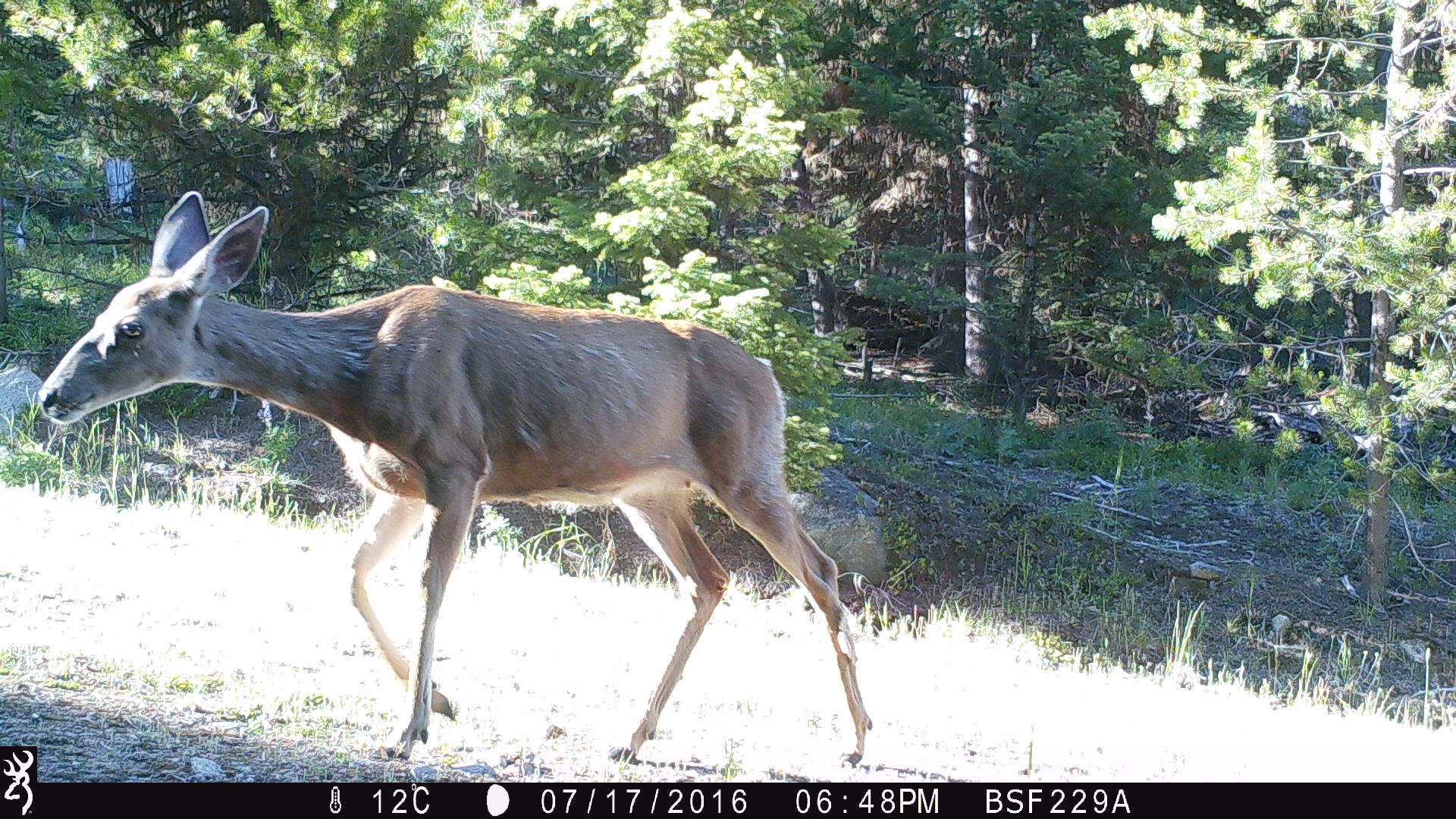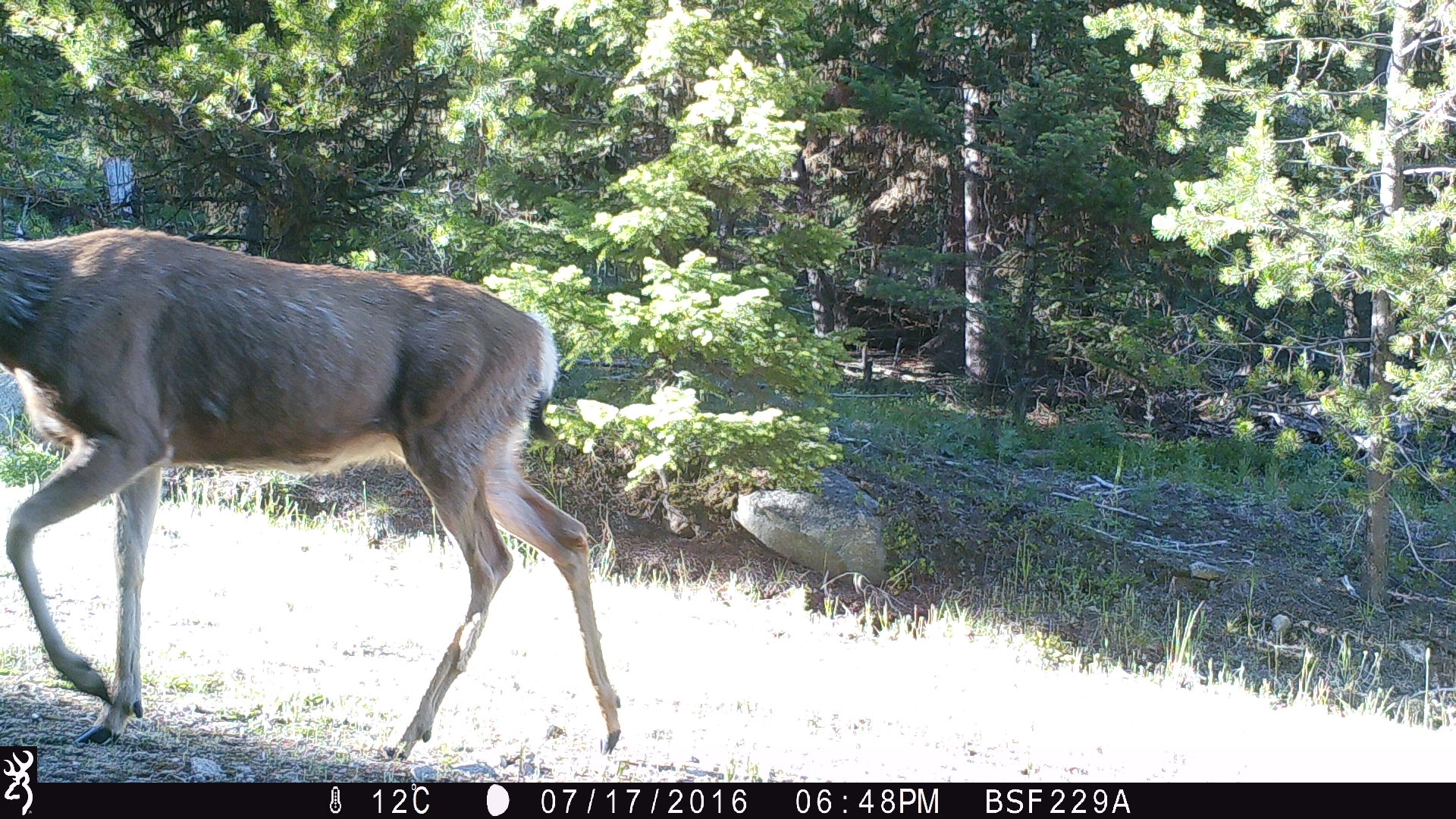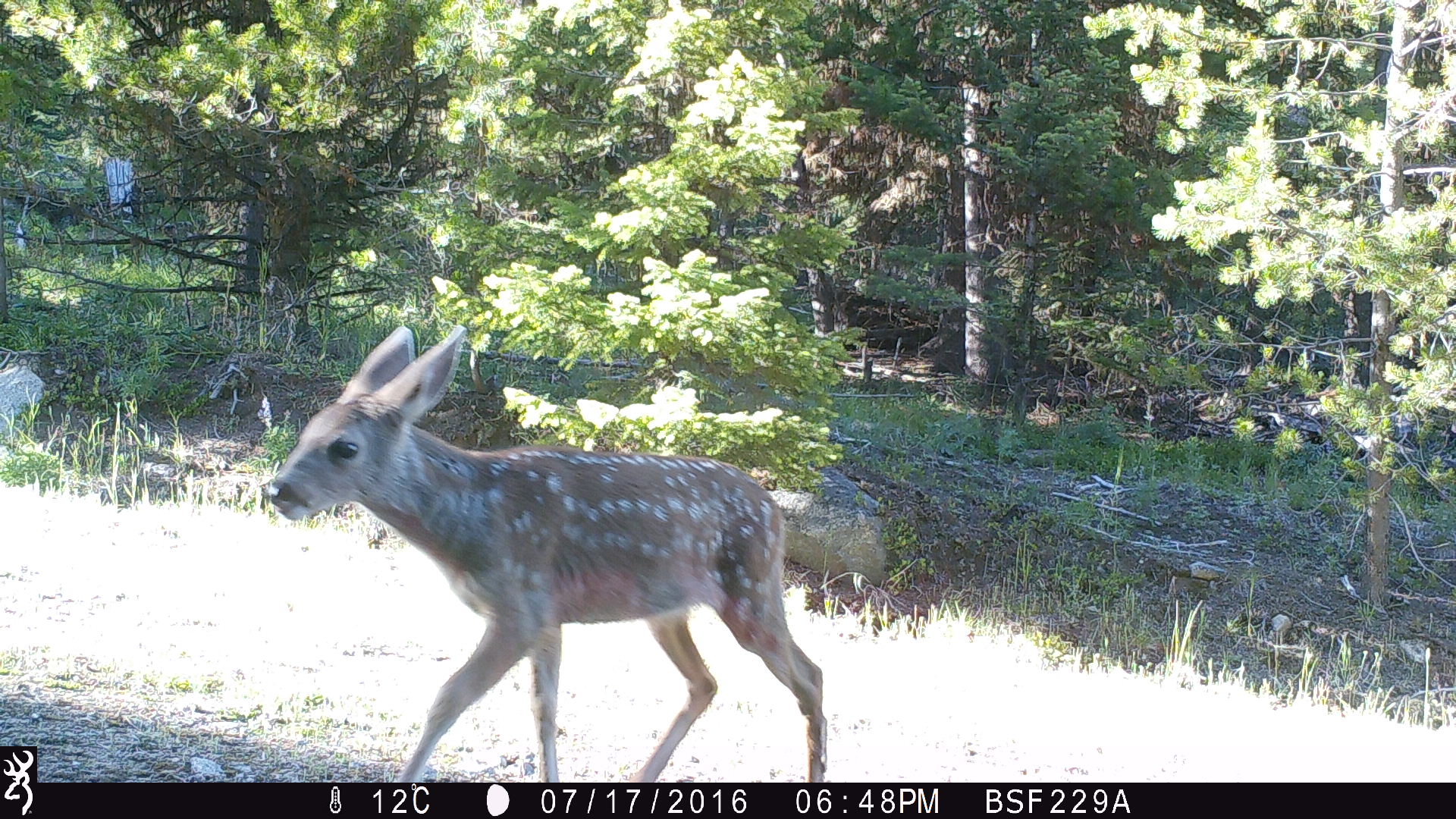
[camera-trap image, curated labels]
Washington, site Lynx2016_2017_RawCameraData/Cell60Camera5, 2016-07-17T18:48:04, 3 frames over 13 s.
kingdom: Animalia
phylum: Chordata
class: Mammalia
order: Artiodactyla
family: Cervidae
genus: Odocoileus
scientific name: Odocoileus hemionus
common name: mule deer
Odocoileus hemionus (mule deer). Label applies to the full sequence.